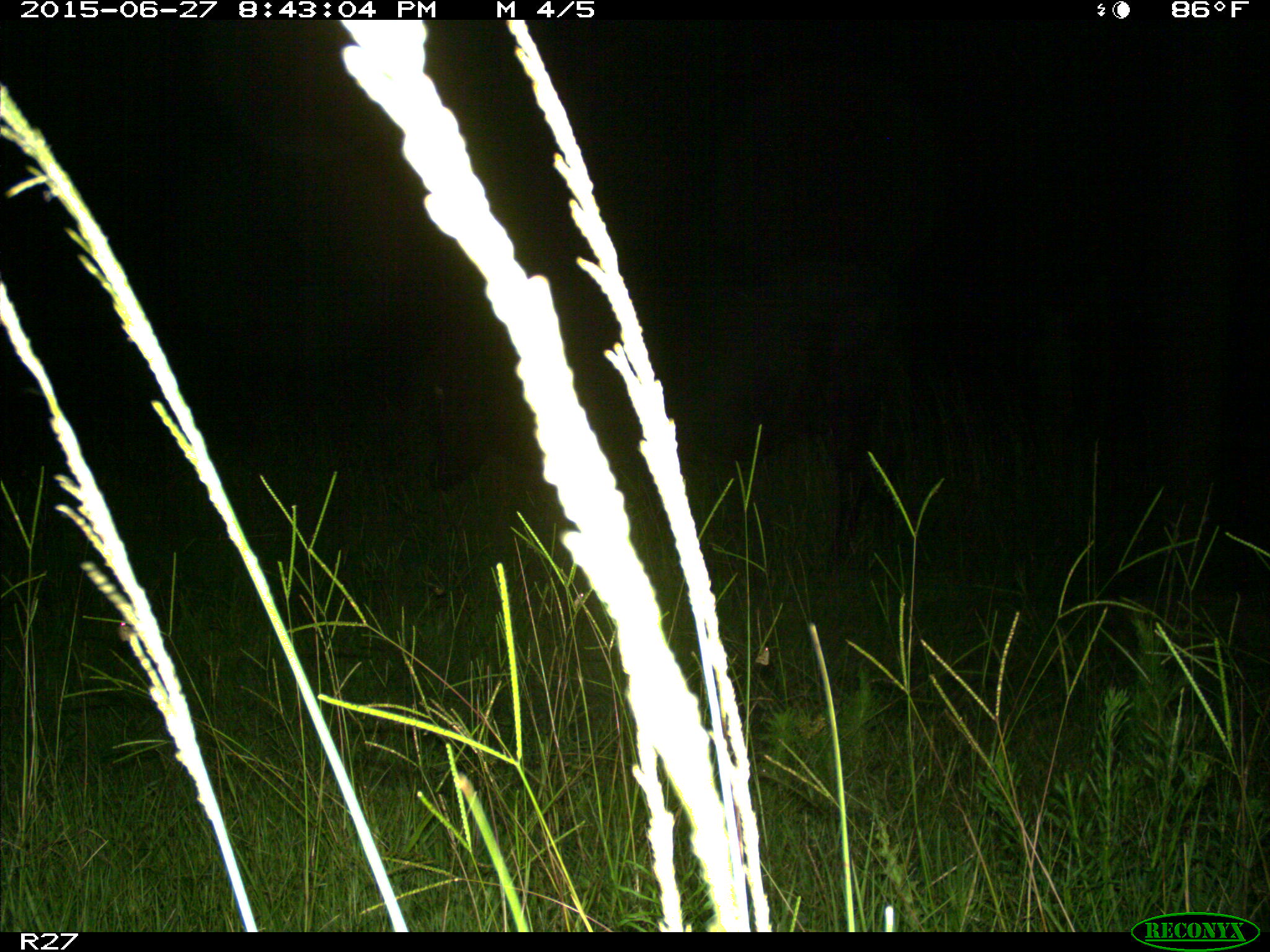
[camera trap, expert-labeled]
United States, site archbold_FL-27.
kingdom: Animalia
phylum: Chordata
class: Mammalia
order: Artiodactyla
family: Bovidae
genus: Bos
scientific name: Bos taurus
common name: domestic cow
Bos taurus (domestic cow).